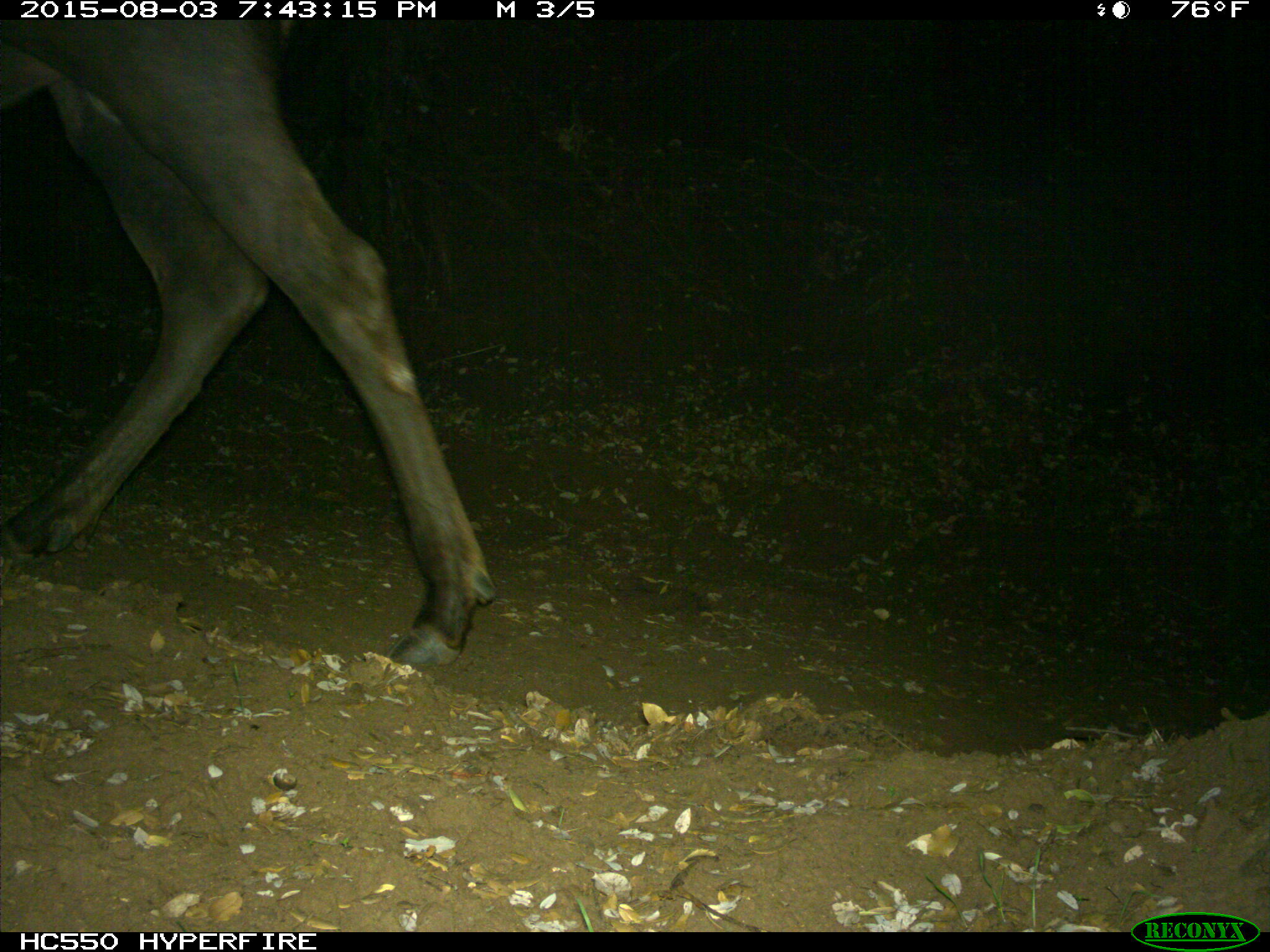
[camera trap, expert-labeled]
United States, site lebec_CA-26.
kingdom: Animalia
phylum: Chordata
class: Mammalia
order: Artiodactyla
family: Cervidae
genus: Cervus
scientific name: Cervus canadensis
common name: elk